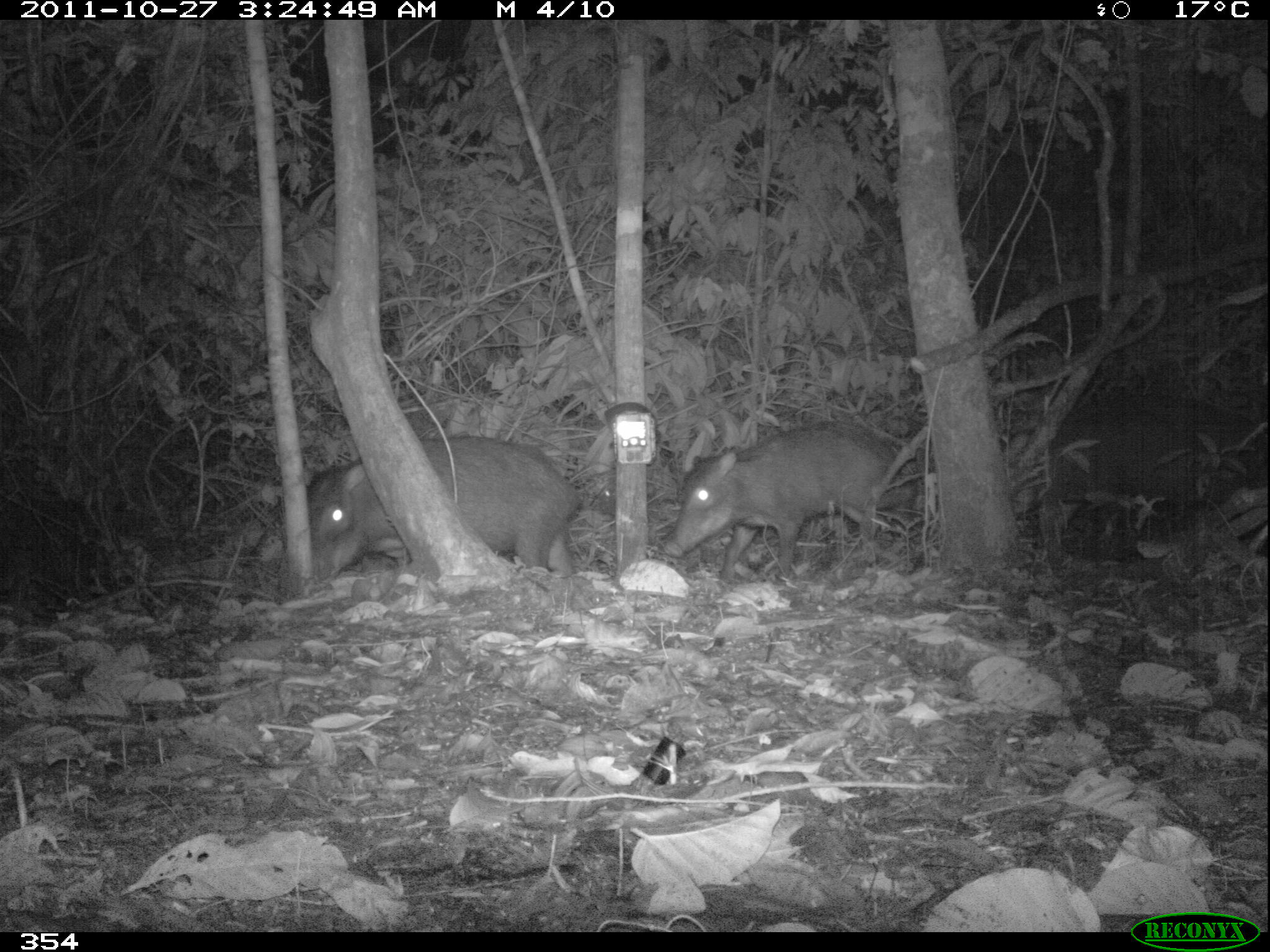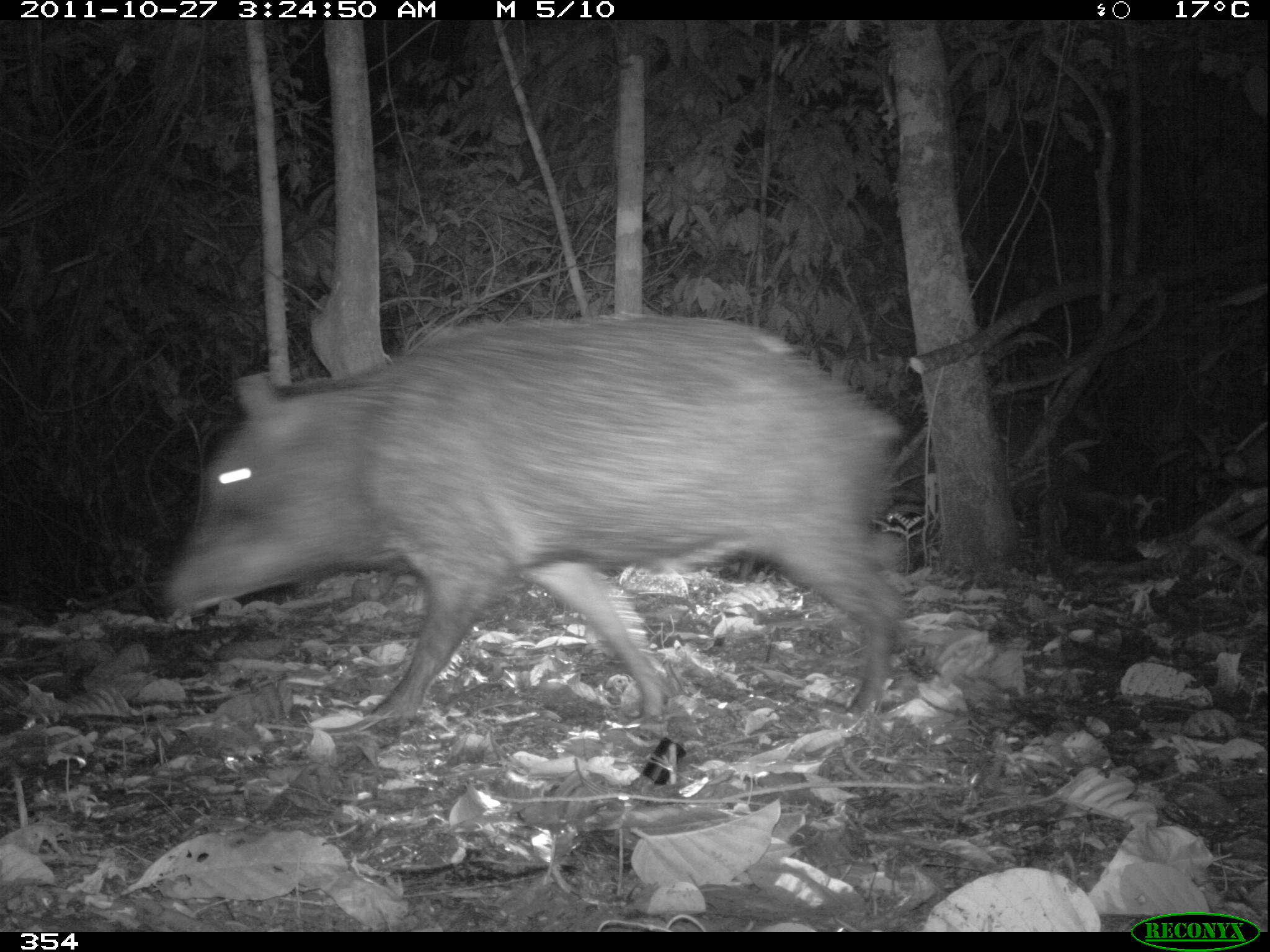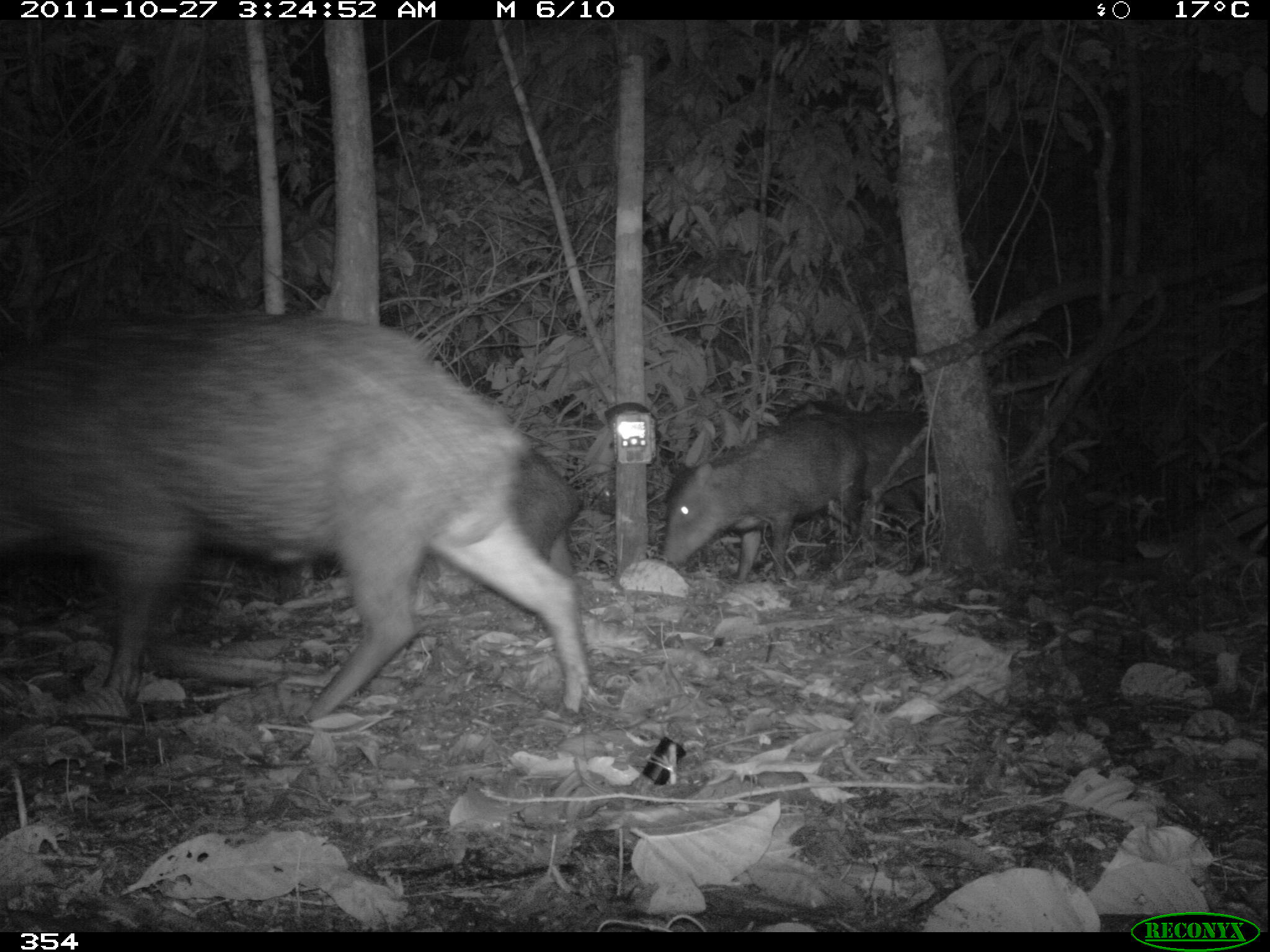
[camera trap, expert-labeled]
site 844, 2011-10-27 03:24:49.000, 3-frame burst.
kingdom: Animalia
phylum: Chordata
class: Mammalia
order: Artiodactyla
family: Tayassuidae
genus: Tayassu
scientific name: Tayassu pecari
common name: white-lipped peccary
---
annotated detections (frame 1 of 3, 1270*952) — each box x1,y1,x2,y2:
tayassu pecari: 301,430,584,586; 998,384,1268,546; 659,419,918,585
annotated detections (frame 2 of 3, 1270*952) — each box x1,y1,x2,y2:
tayassu pecari: 160,307,912,726; 880,394,1117,543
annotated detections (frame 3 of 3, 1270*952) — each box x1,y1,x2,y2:
tayassu pecari: 0,312,599,718; 662,412,870,586; 775,398,937,540; 510,449,582,577